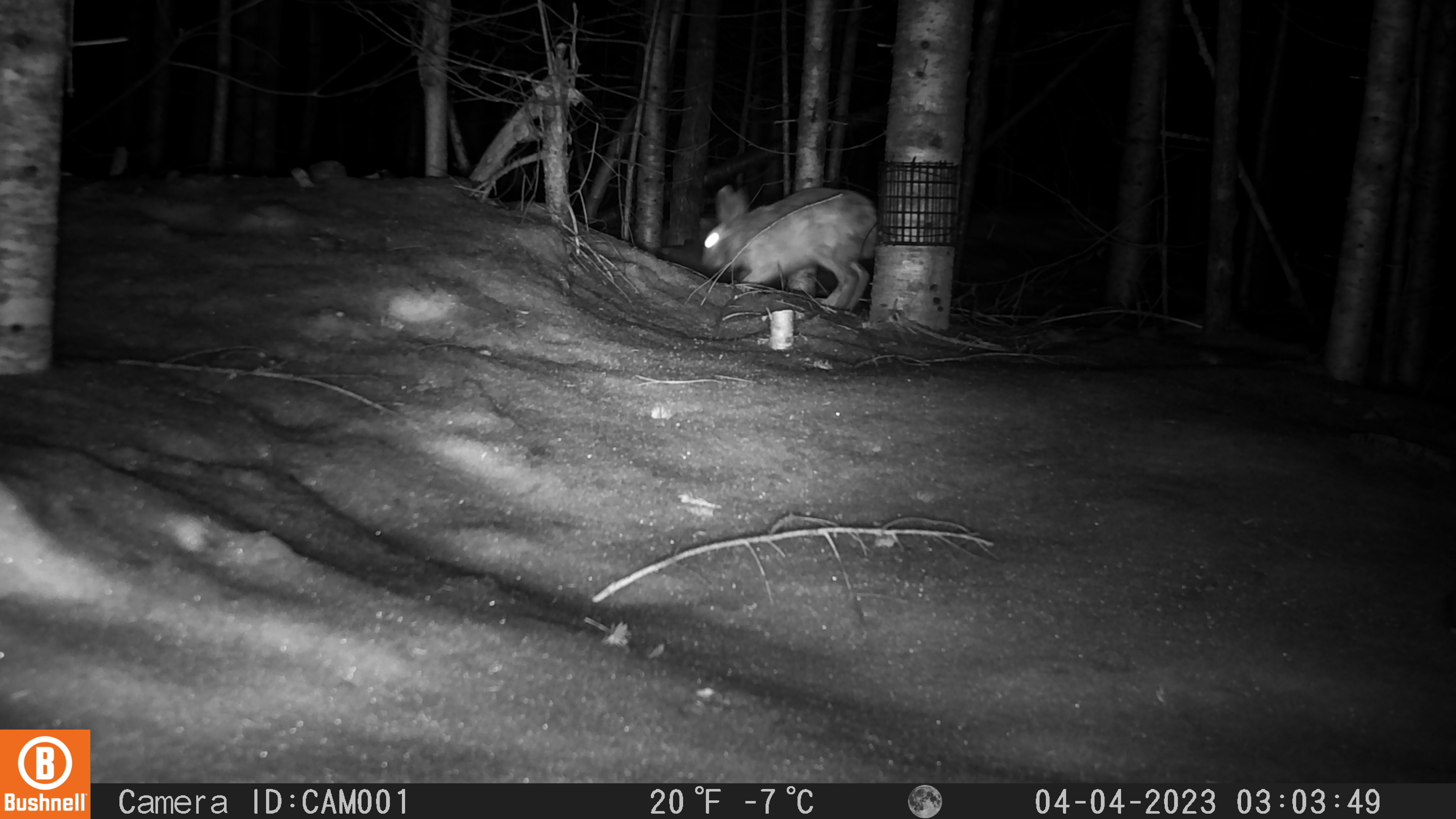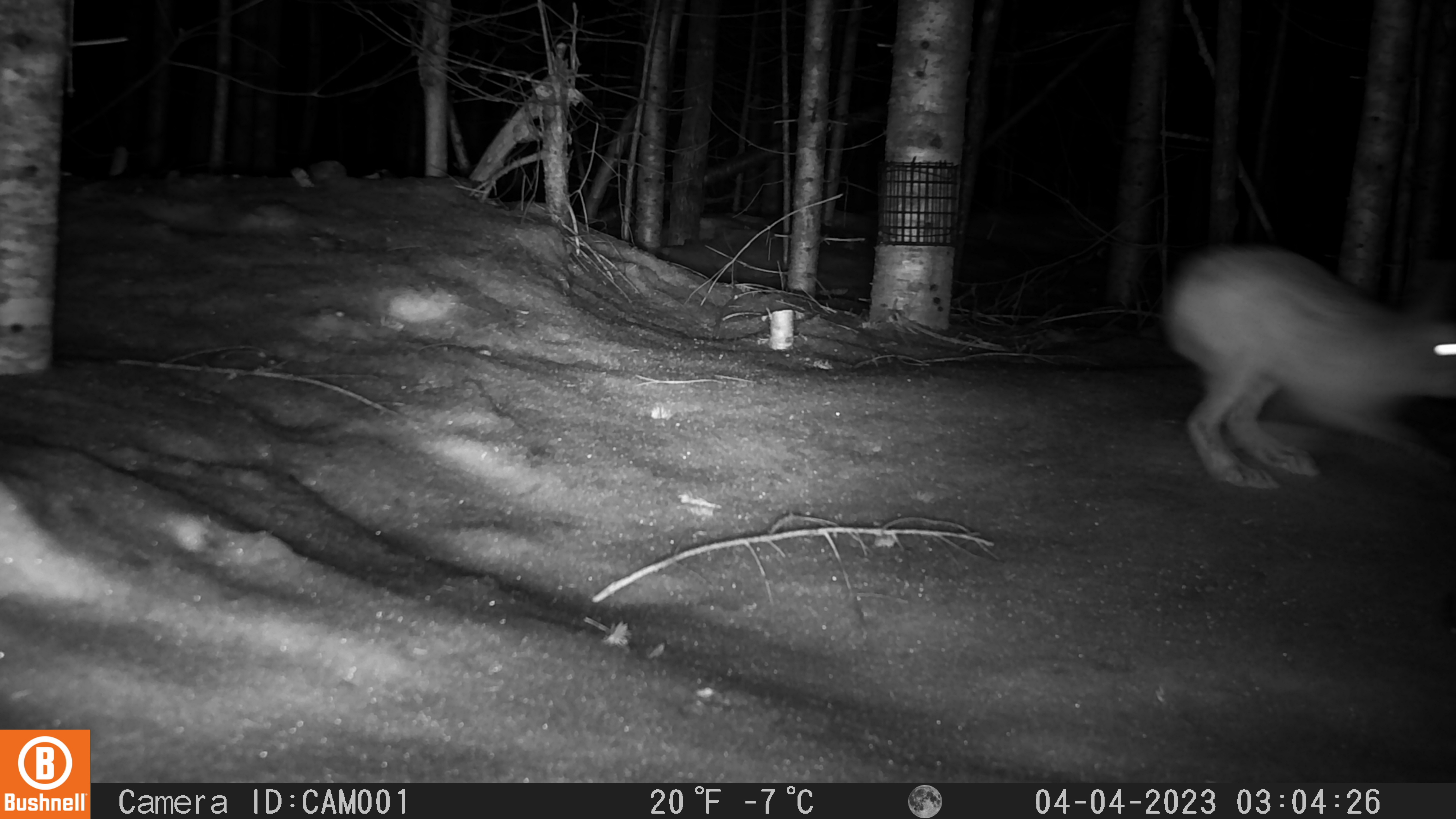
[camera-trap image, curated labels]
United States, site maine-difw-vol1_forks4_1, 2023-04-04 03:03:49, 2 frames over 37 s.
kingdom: Animalia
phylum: Chordata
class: Mammalia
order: Lagomorpha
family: Leporidae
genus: Lepus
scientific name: Lepus americanus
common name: snowshoe hare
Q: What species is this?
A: Snowshoe hare (Lepus americanus).